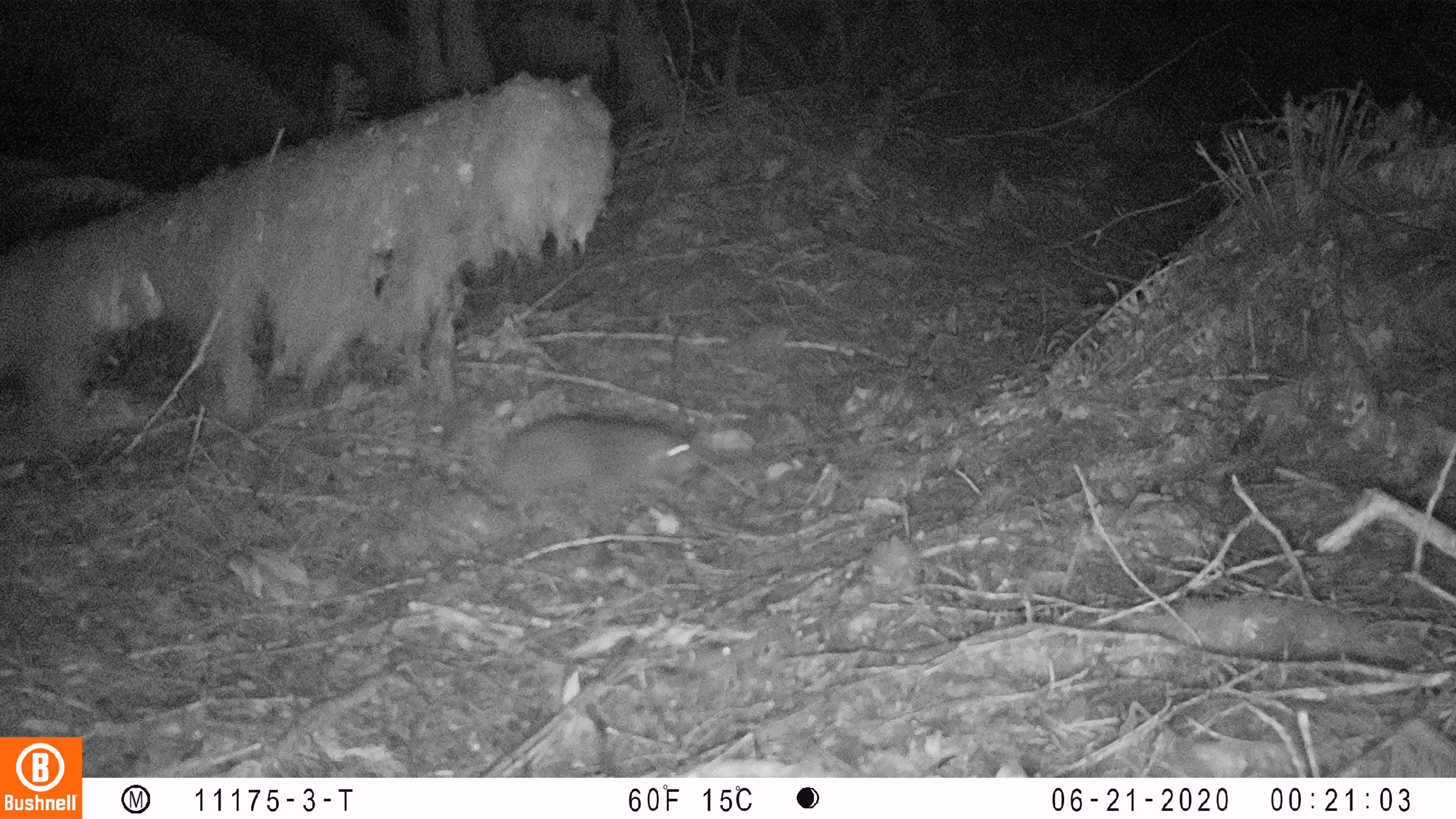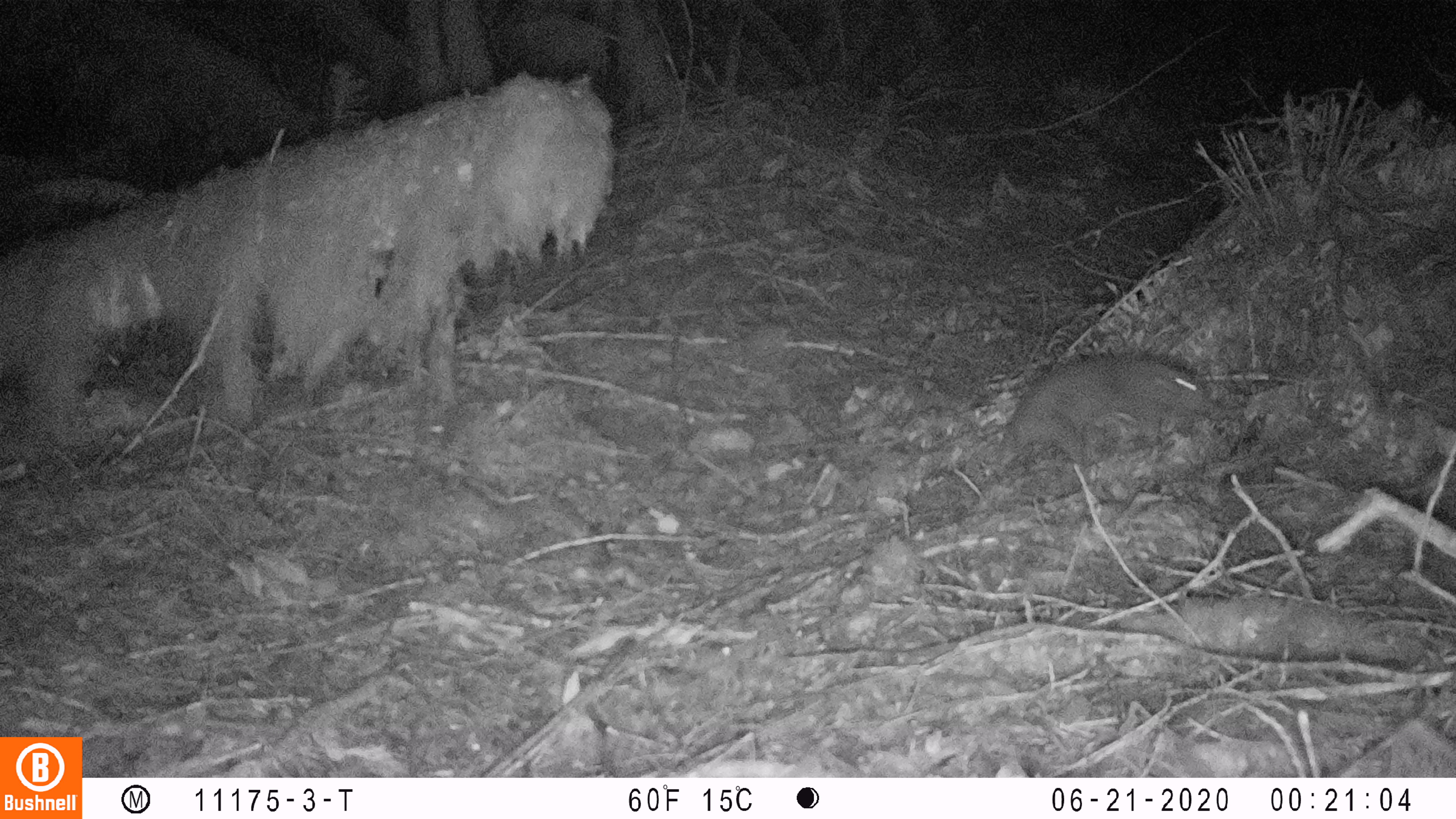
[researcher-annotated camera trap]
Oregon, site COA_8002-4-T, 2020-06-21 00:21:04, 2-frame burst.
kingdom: Animalia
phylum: Chordata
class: Mammalia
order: Rodentia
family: Aplodontiidae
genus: Aplodontia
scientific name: Aplodontia rufa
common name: mountain beaver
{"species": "mountain beaver (Aplodontia rufa)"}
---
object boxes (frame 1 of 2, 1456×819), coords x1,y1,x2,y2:
mountain beaver: 478,410,704,531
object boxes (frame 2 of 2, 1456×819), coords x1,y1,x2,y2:
mountain beaver: 994,347,1219,467